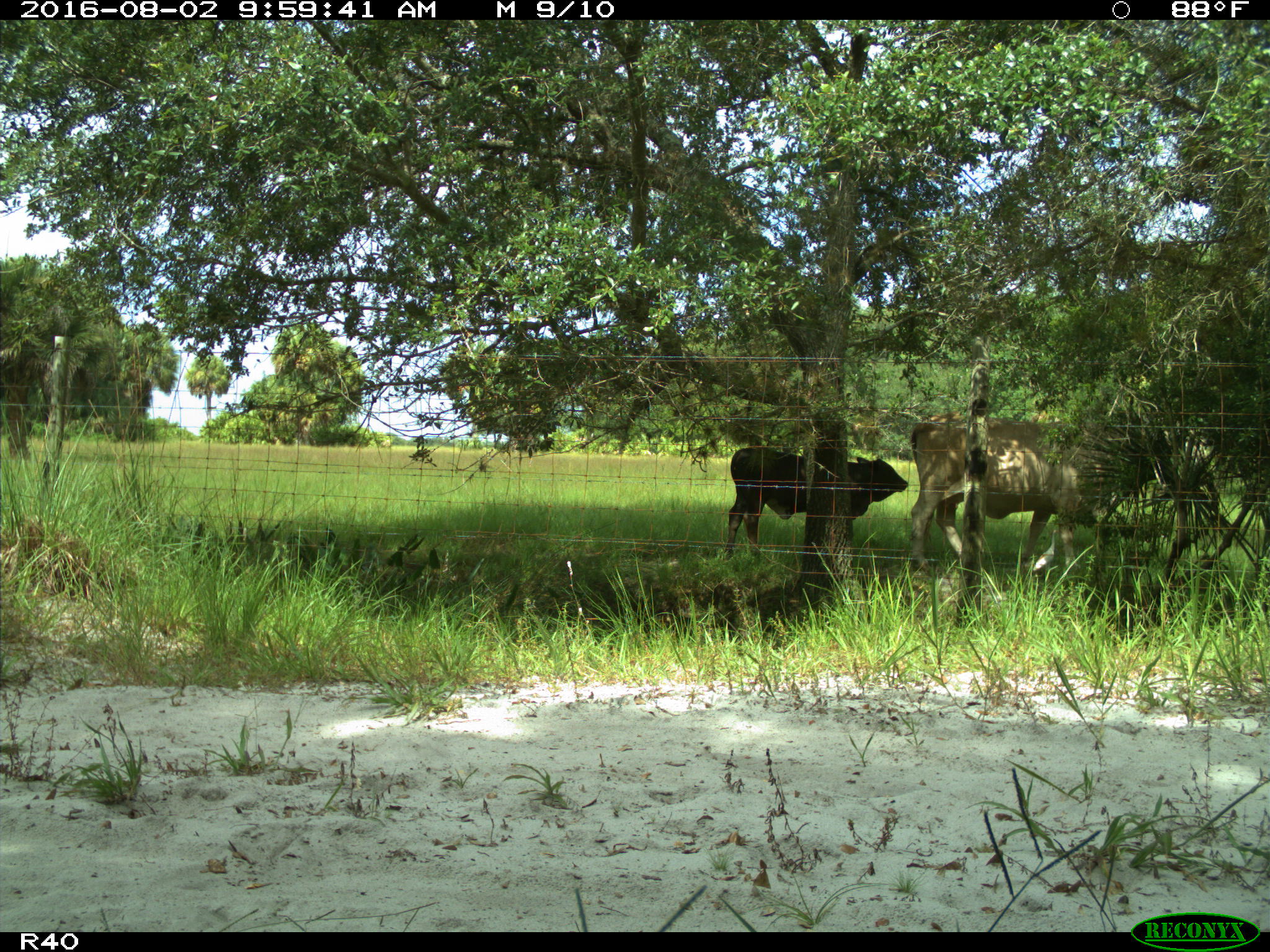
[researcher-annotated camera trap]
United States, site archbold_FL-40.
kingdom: Animalia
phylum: Chordata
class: Mammalia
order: Artiodactyla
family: Bovidae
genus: Bos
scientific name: Bos taurus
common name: domestic cow